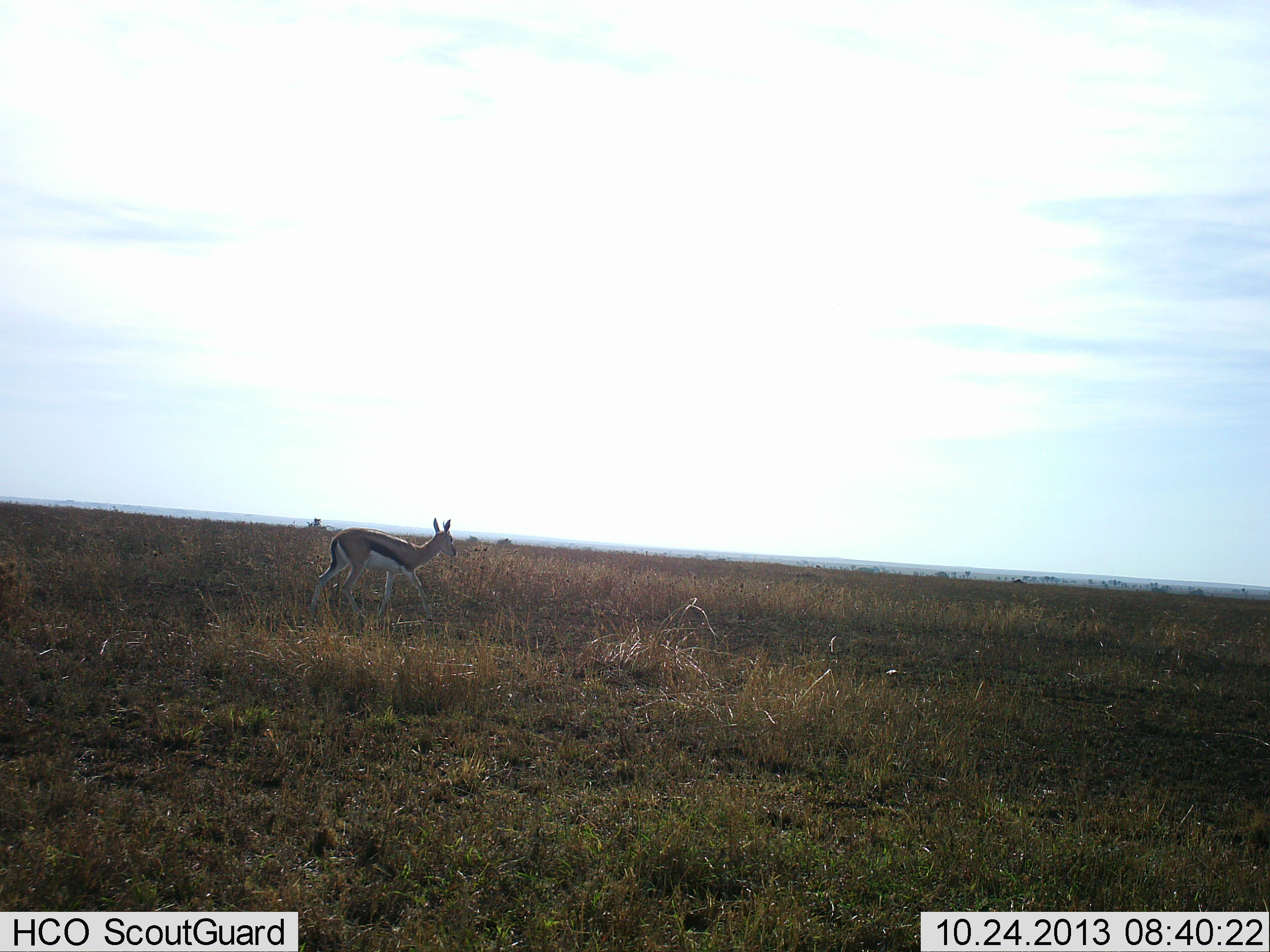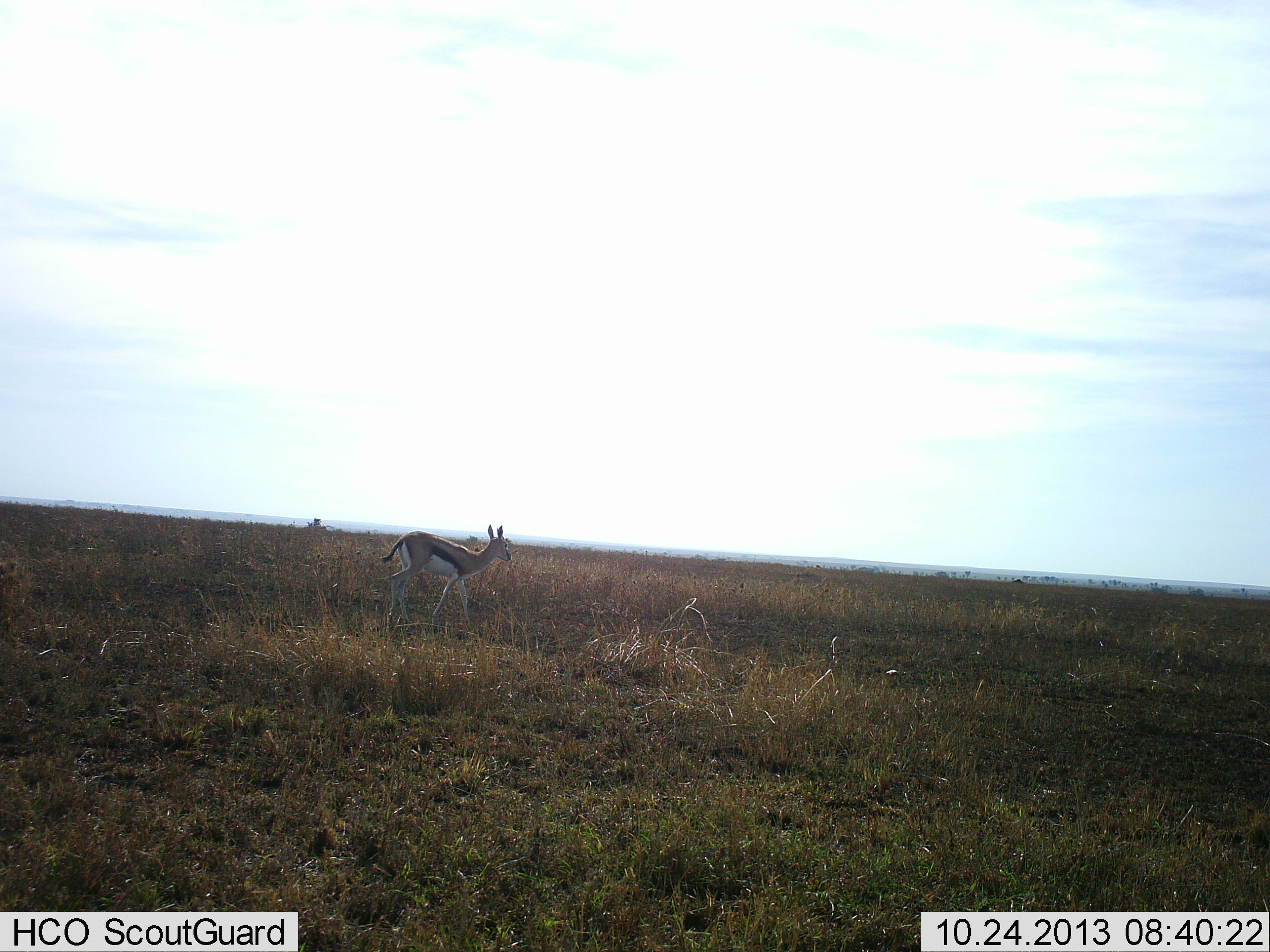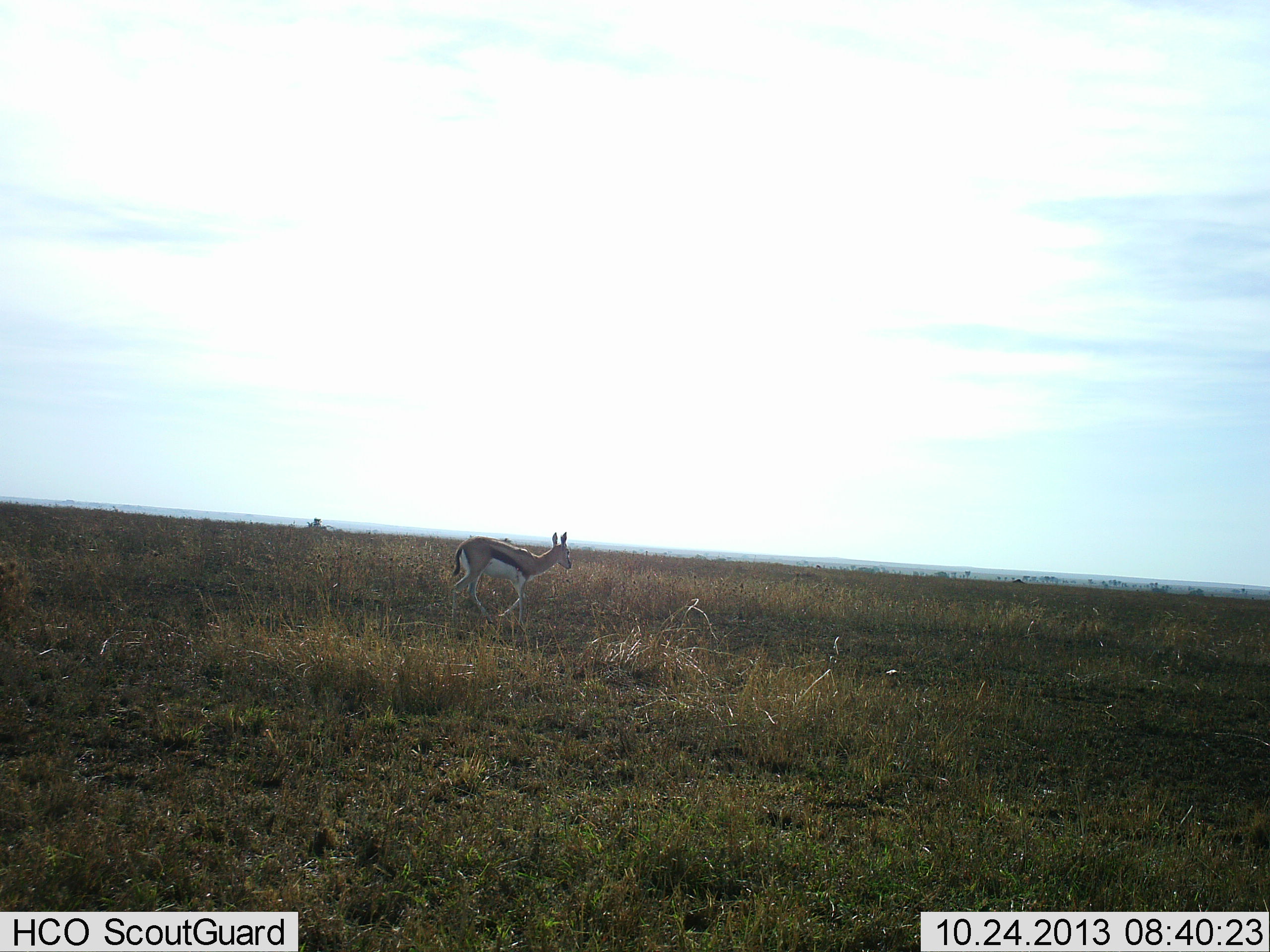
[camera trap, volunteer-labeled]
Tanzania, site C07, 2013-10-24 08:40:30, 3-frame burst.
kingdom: Animalia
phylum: Chordata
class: Mammalia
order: Artiodactyla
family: Bovidae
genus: Eudorcas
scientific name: Eudorcas thomsonii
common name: thomson's gazelle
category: gazellethomsons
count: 1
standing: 0%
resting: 0%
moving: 100%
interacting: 0%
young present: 20%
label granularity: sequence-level